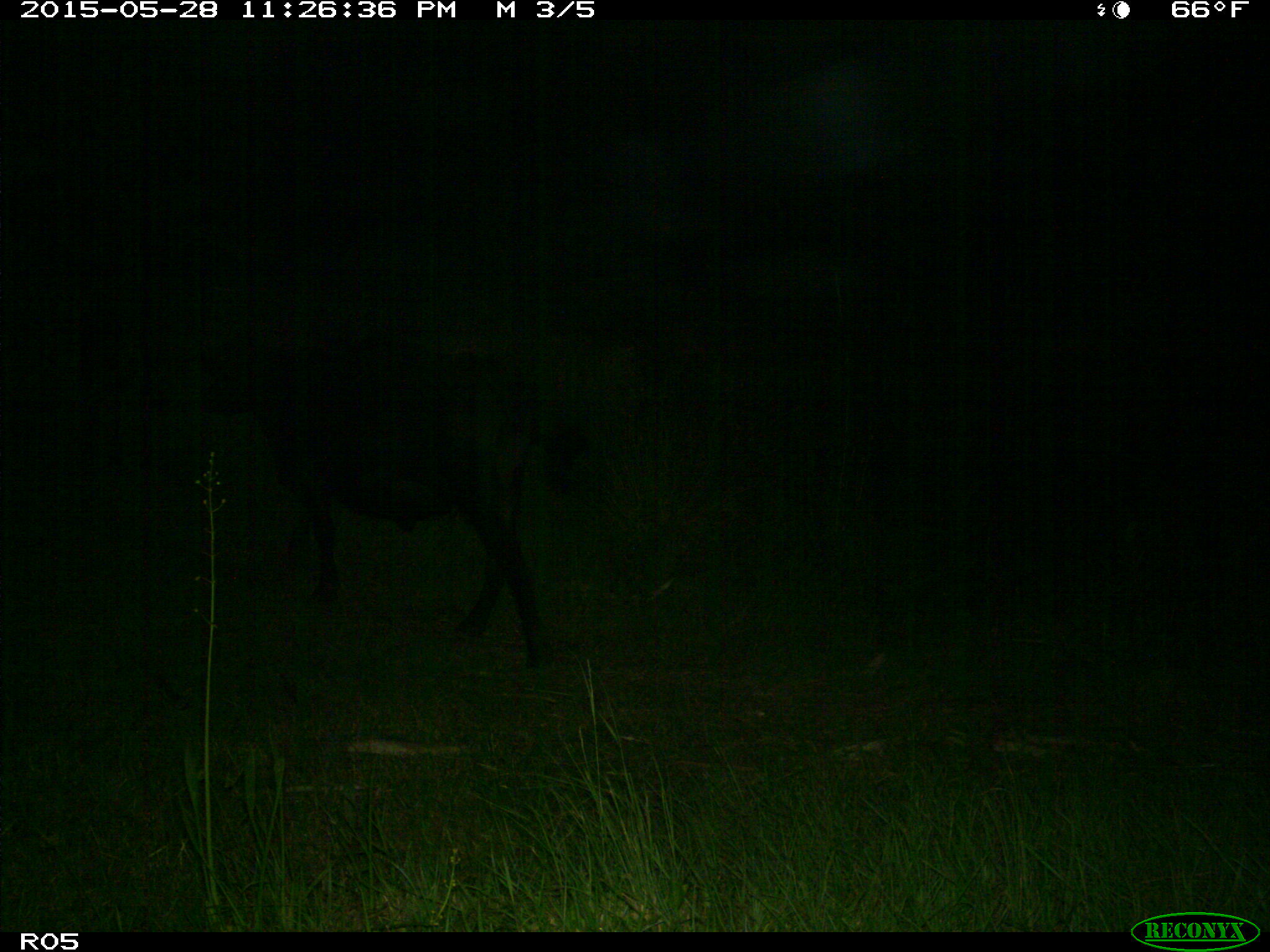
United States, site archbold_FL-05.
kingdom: Animalia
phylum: Chordata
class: Mammalia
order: Artiodactyla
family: Bovidae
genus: Bos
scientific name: Bos taurus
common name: domestic cow